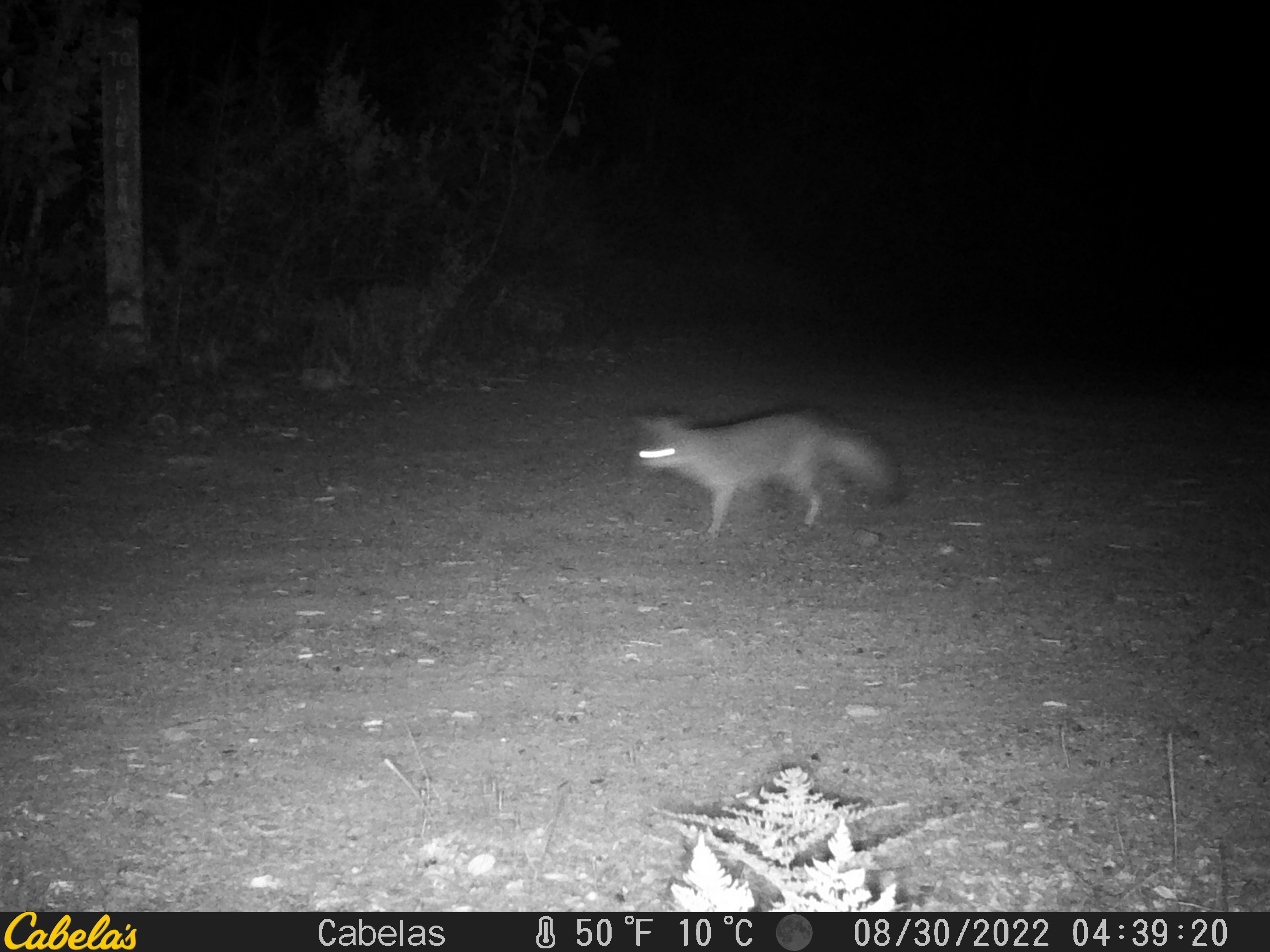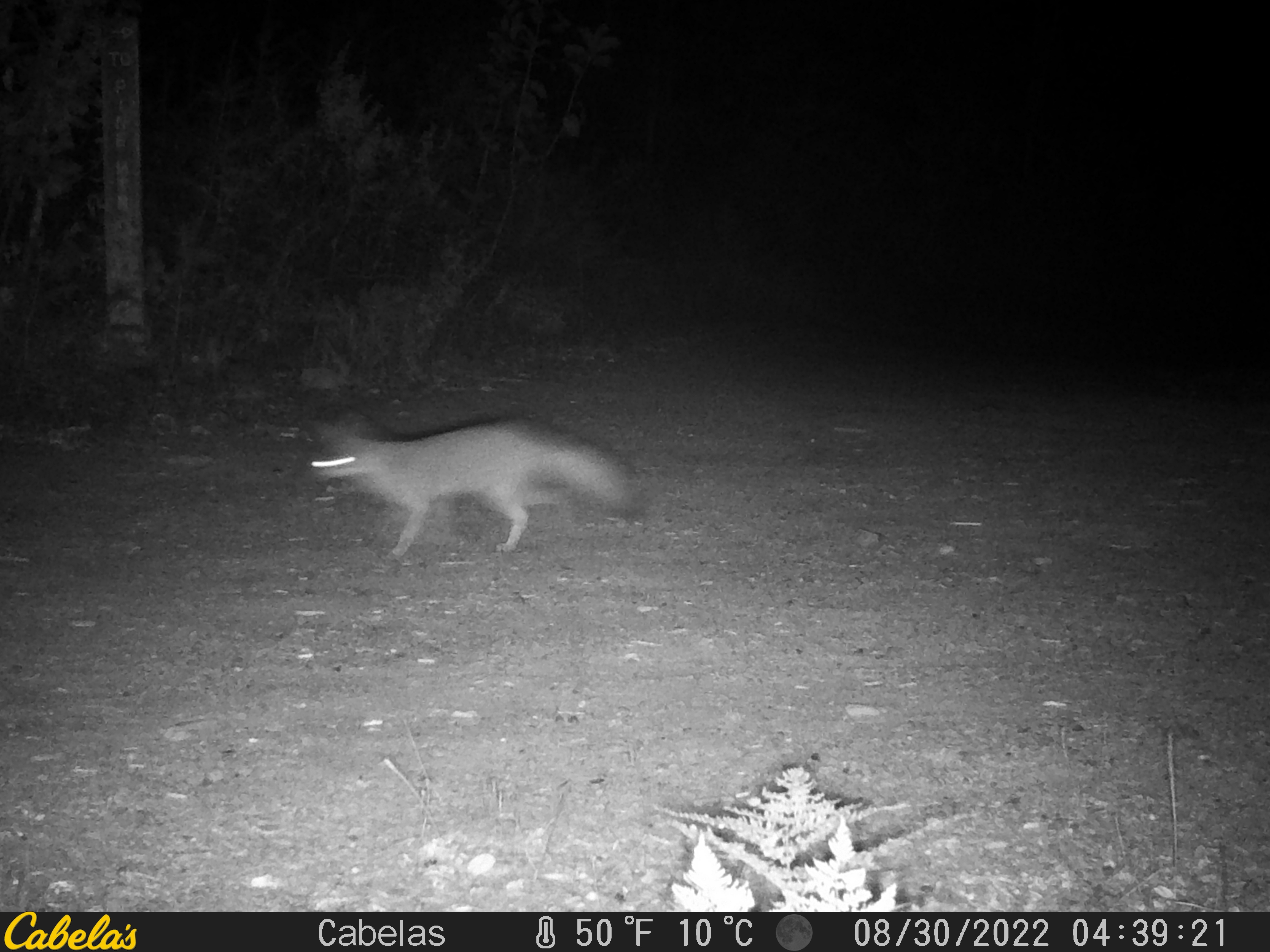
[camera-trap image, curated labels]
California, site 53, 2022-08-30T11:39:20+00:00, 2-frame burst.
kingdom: Animalia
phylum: Chordata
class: Mammalia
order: Carnivora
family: Canidae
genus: Urocyon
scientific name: Urocyon cinereoargenteus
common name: gray fox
Gray fox (Urocyon cinereoargenteus).